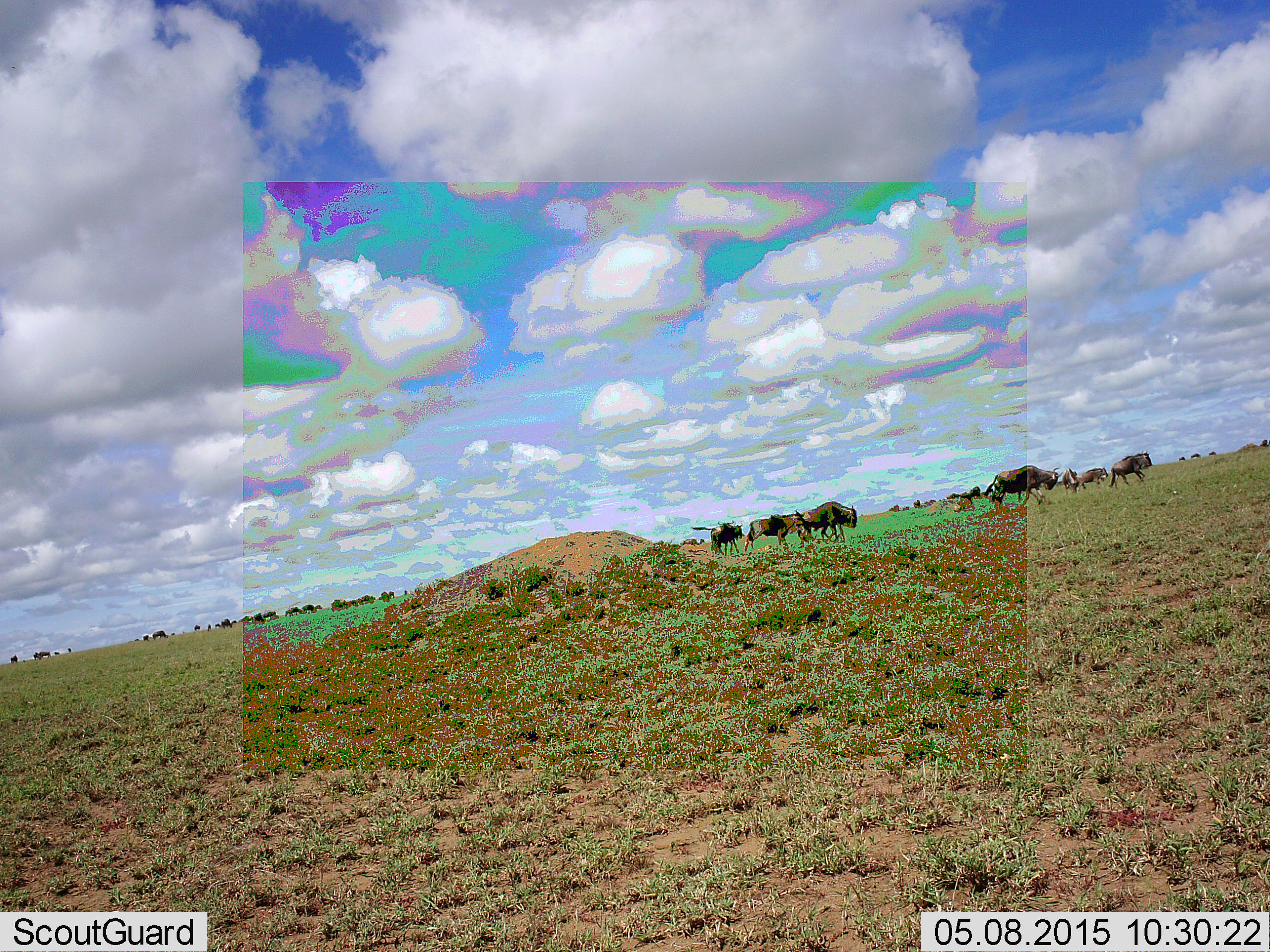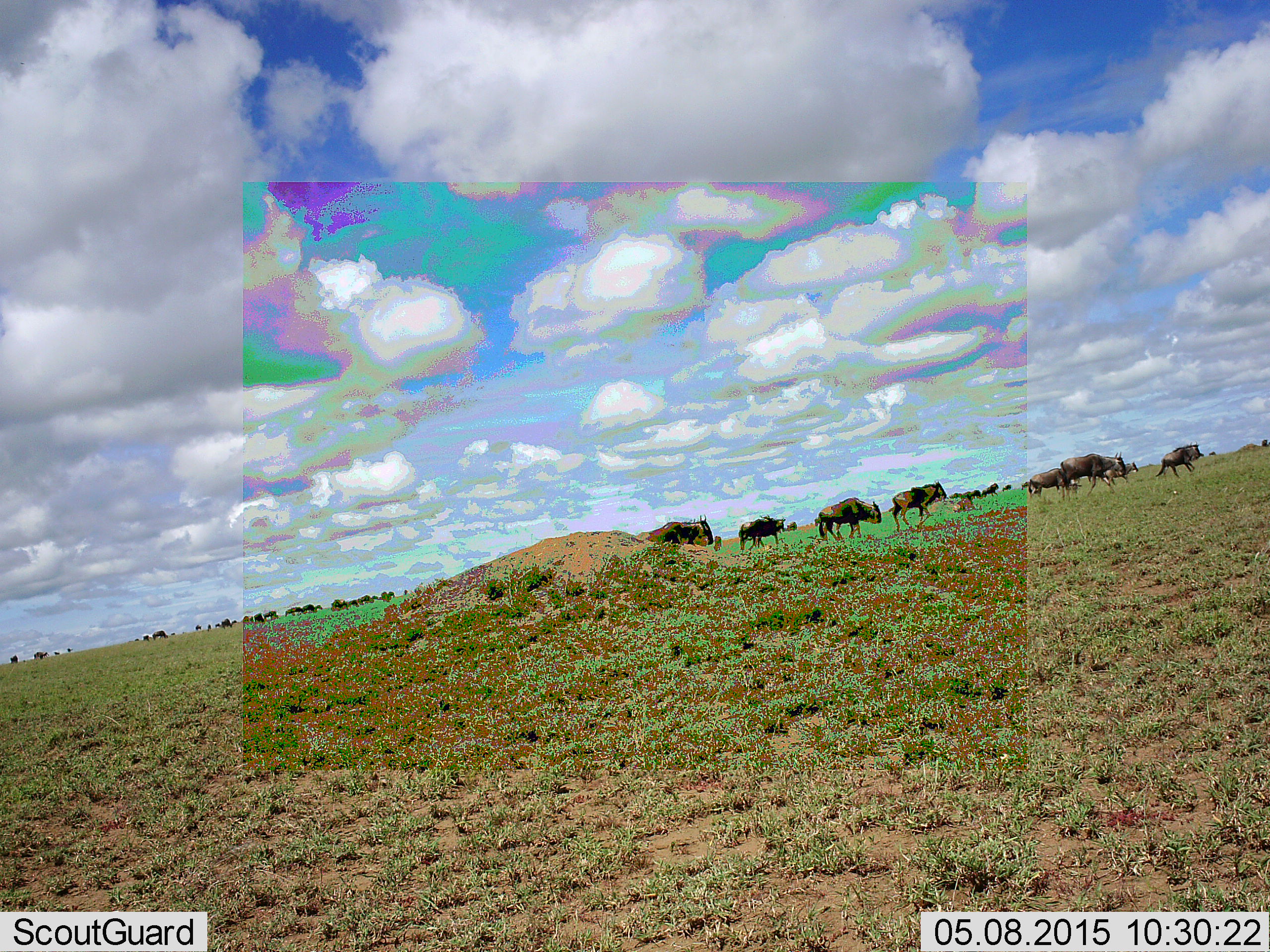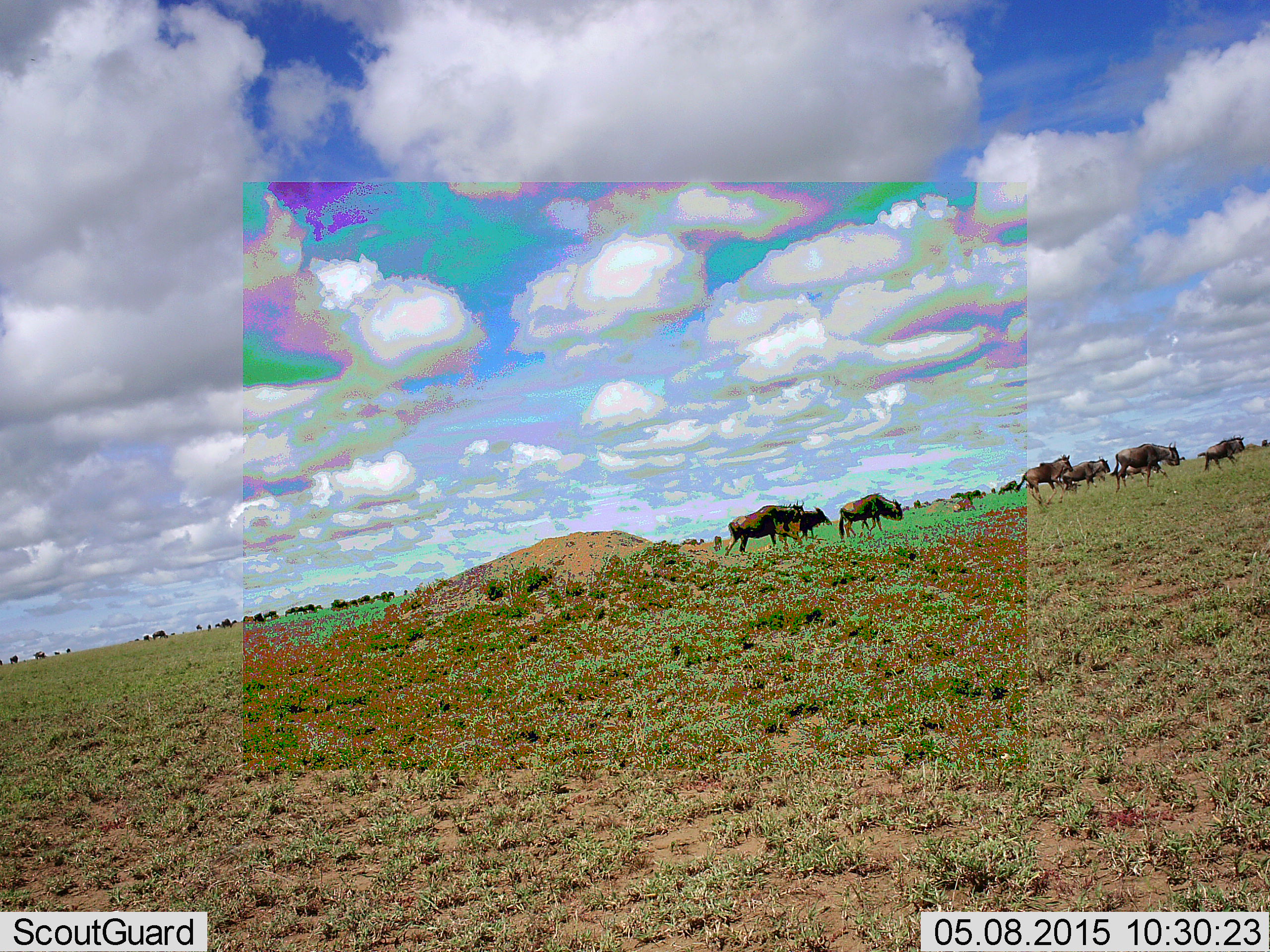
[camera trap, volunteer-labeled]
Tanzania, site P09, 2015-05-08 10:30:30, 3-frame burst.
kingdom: Animalia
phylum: Chordata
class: Mammalia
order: Artiodactyla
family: Bovidae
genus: Connochaetes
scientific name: Connochaetes taurinus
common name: blue wildebeest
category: wildebeest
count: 11-50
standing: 30%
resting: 10%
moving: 100%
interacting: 0%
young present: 0%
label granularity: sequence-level